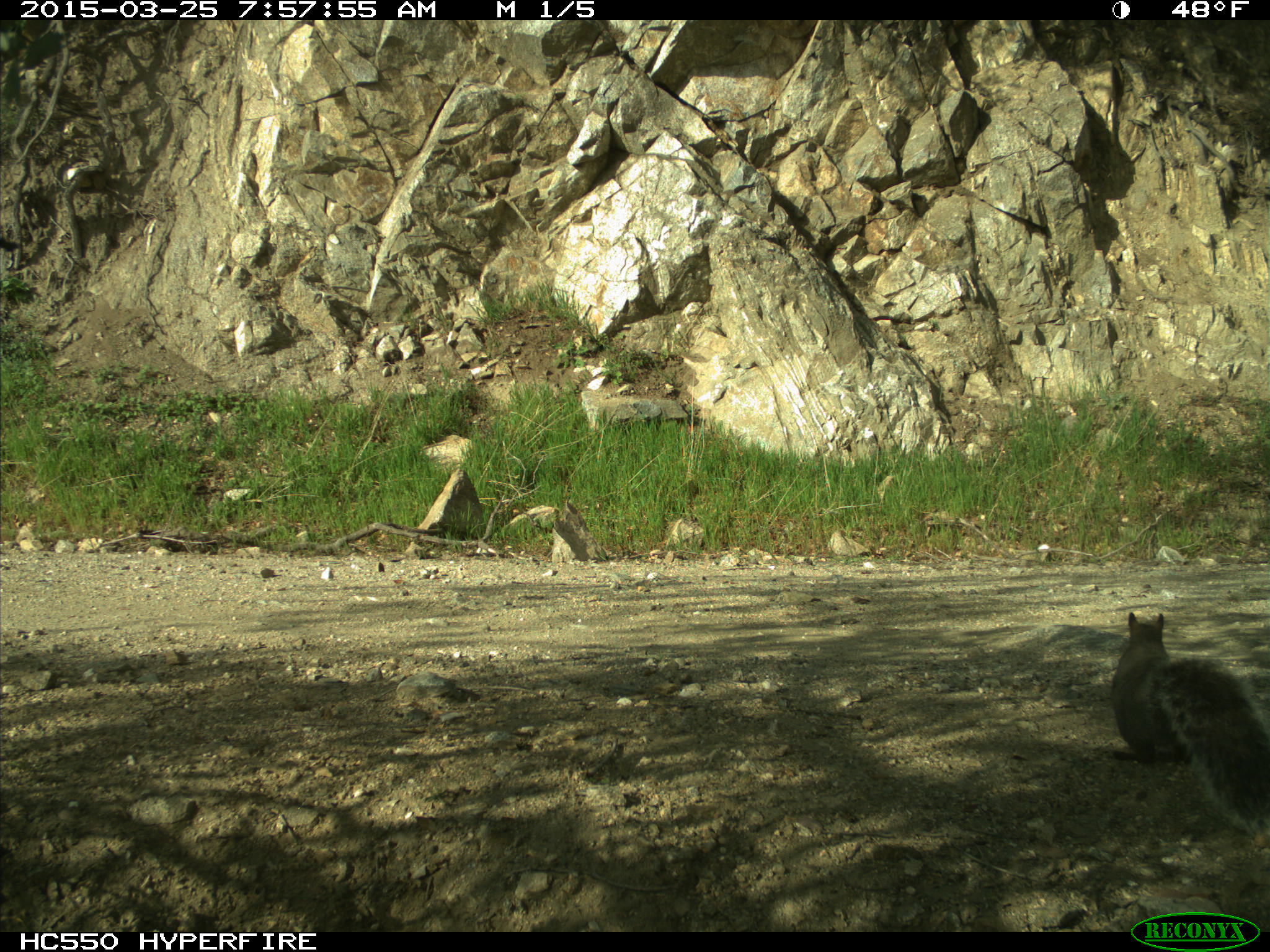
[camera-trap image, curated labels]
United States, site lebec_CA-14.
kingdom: Animalia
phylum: Chordata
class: Mammalia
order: Rodentia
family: Sciuridae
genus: Sciurus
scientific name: Sciurus carolinensis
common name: eastern gray squirrel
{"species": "Sciurus carolinensis (eastern gray squirrel)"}